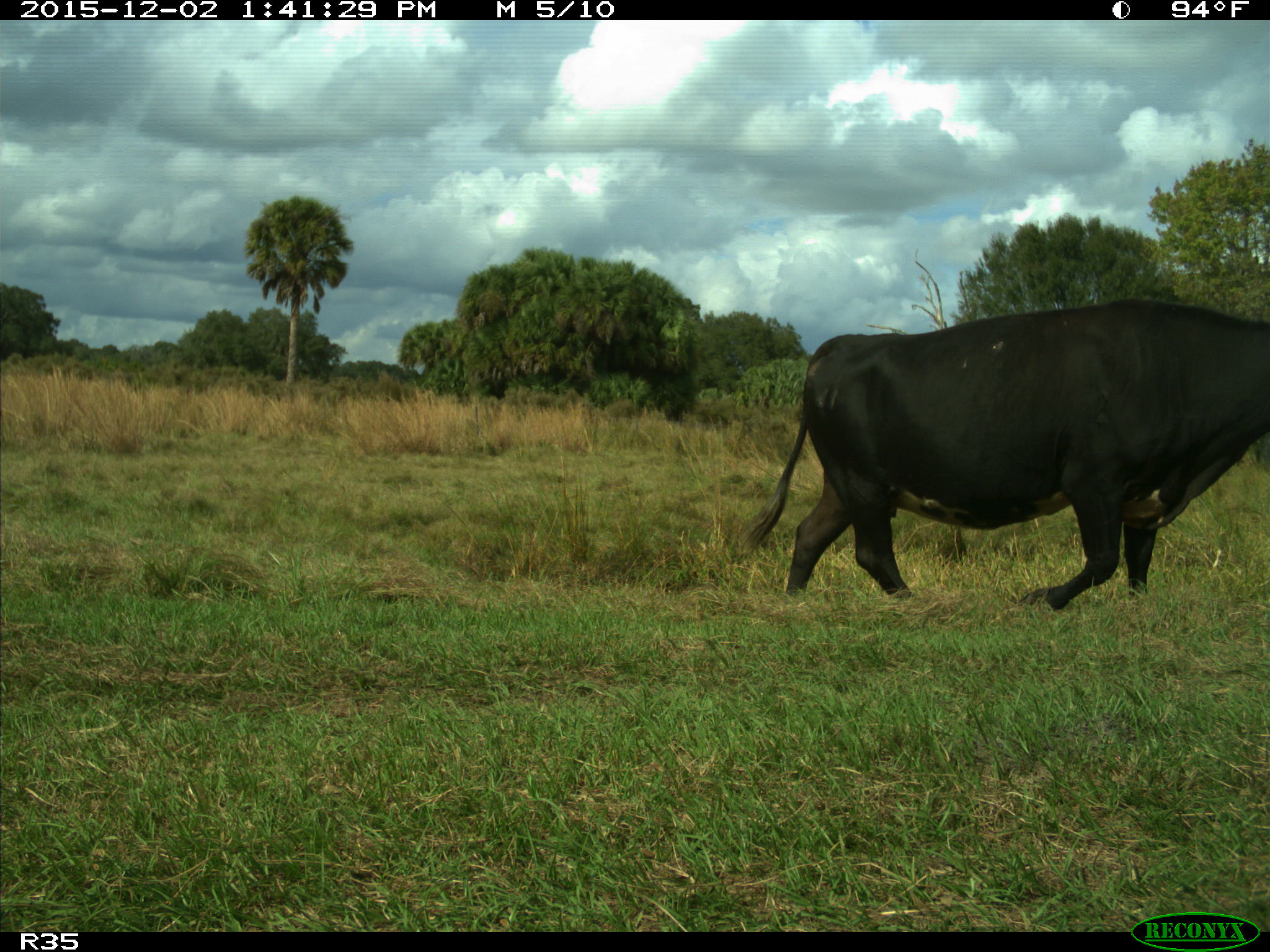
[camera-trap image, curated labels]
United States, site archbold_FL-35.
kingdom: Animalia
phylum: Chordata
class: Mammalia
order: Artiodactyla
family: Bovidae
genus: Bos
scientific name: Bos taurus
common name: domestic cow